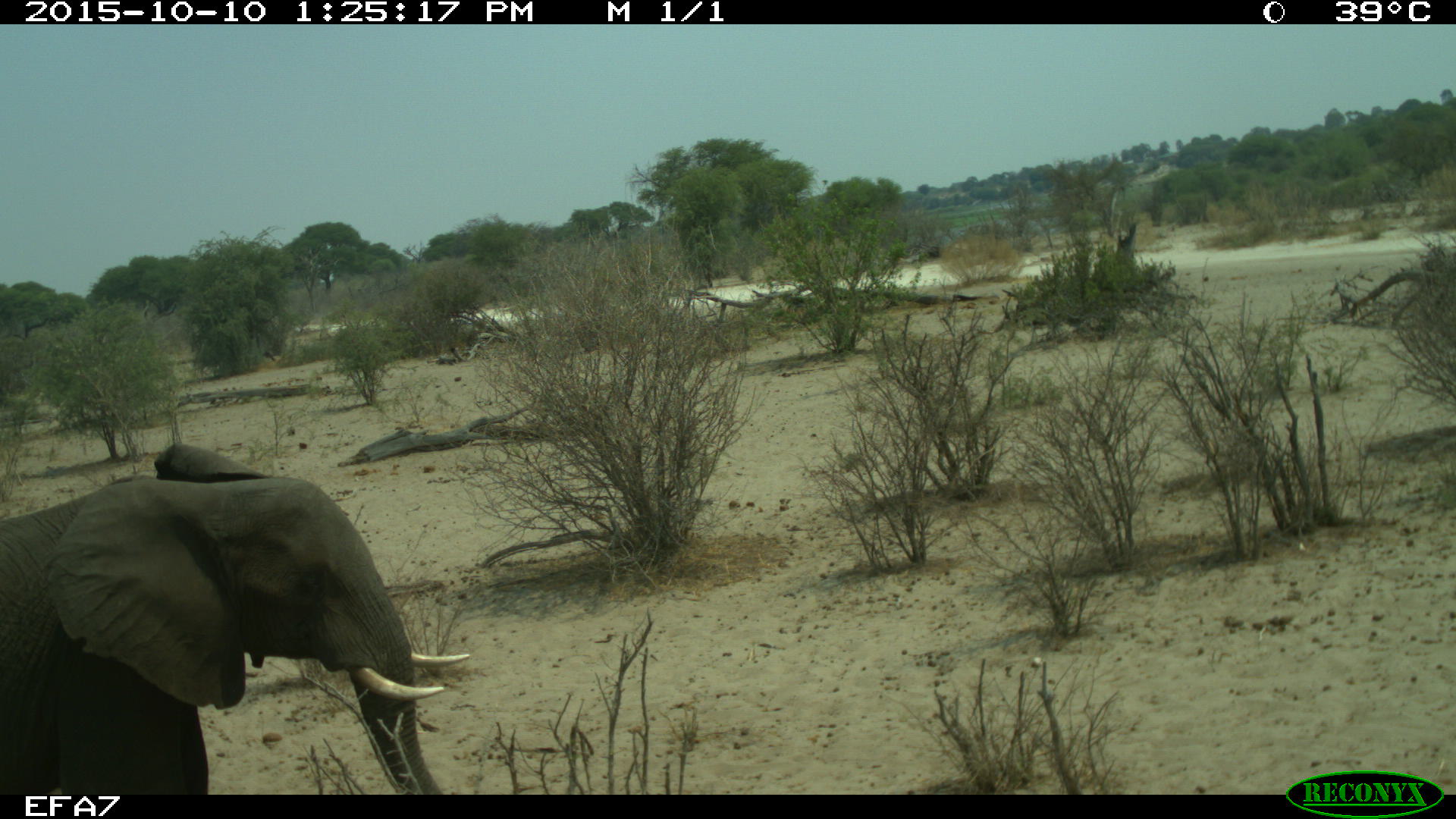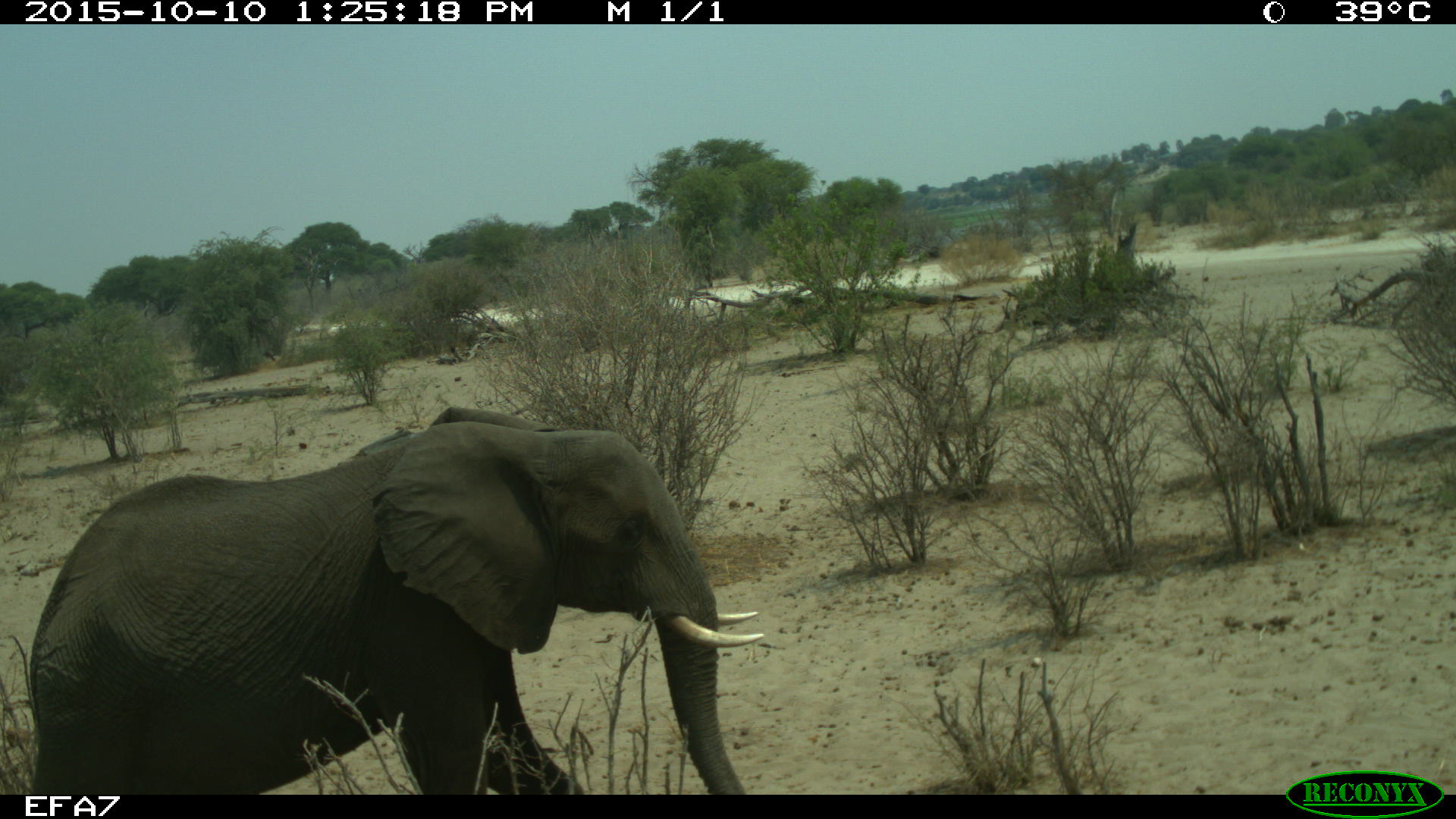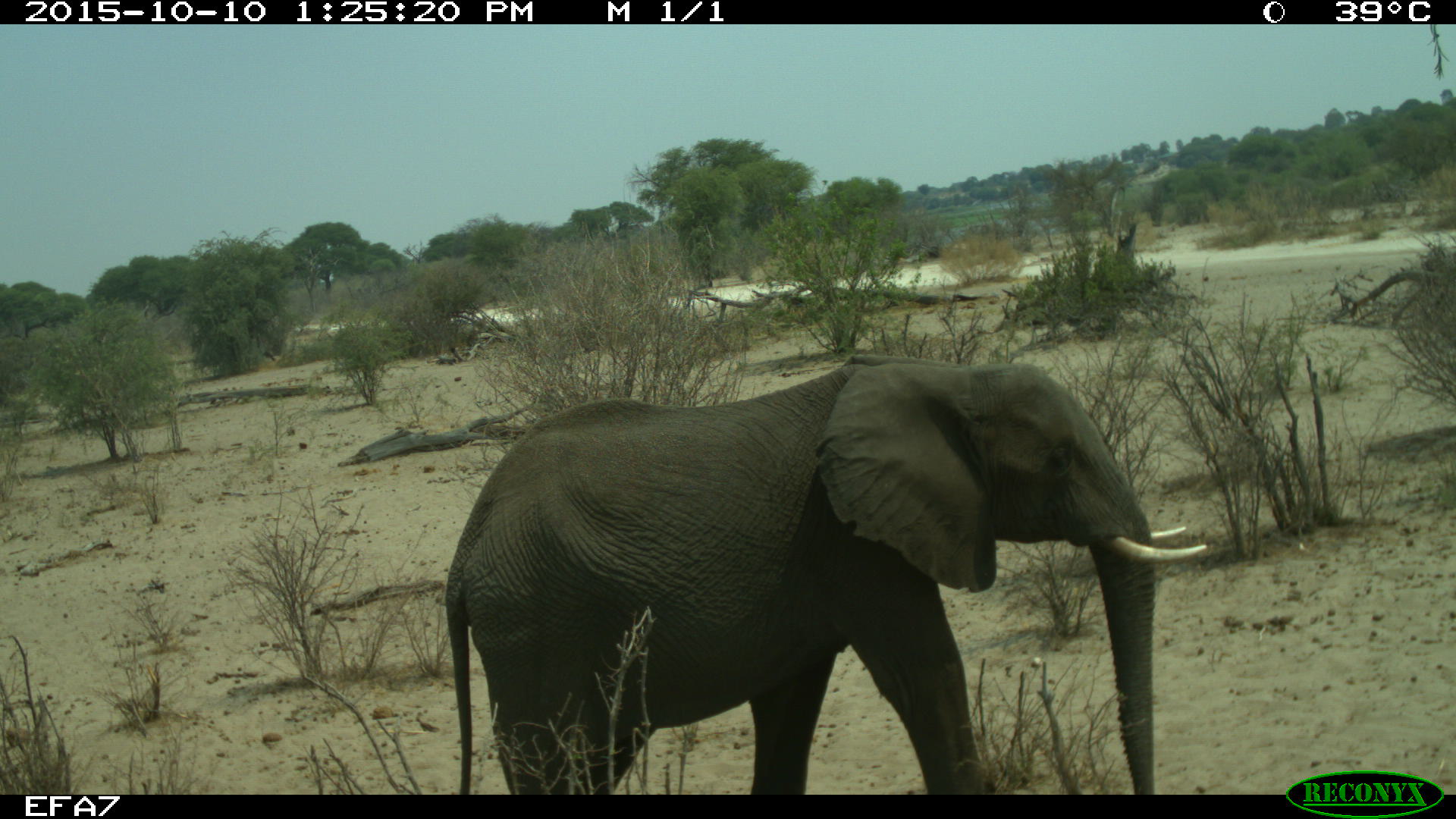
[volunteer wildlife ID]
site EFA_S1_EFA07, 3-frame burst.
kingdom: Animalia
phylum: Chordata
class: Mammalia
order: Proboscidea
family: Elephantidae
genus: Loxodonta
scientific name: Loxodonta africana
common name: african bush elephant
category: elephant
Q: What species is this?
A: Elephant (african bush elephant) (Loxodonta africana).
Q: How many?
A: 1.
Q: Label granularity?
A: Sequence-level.